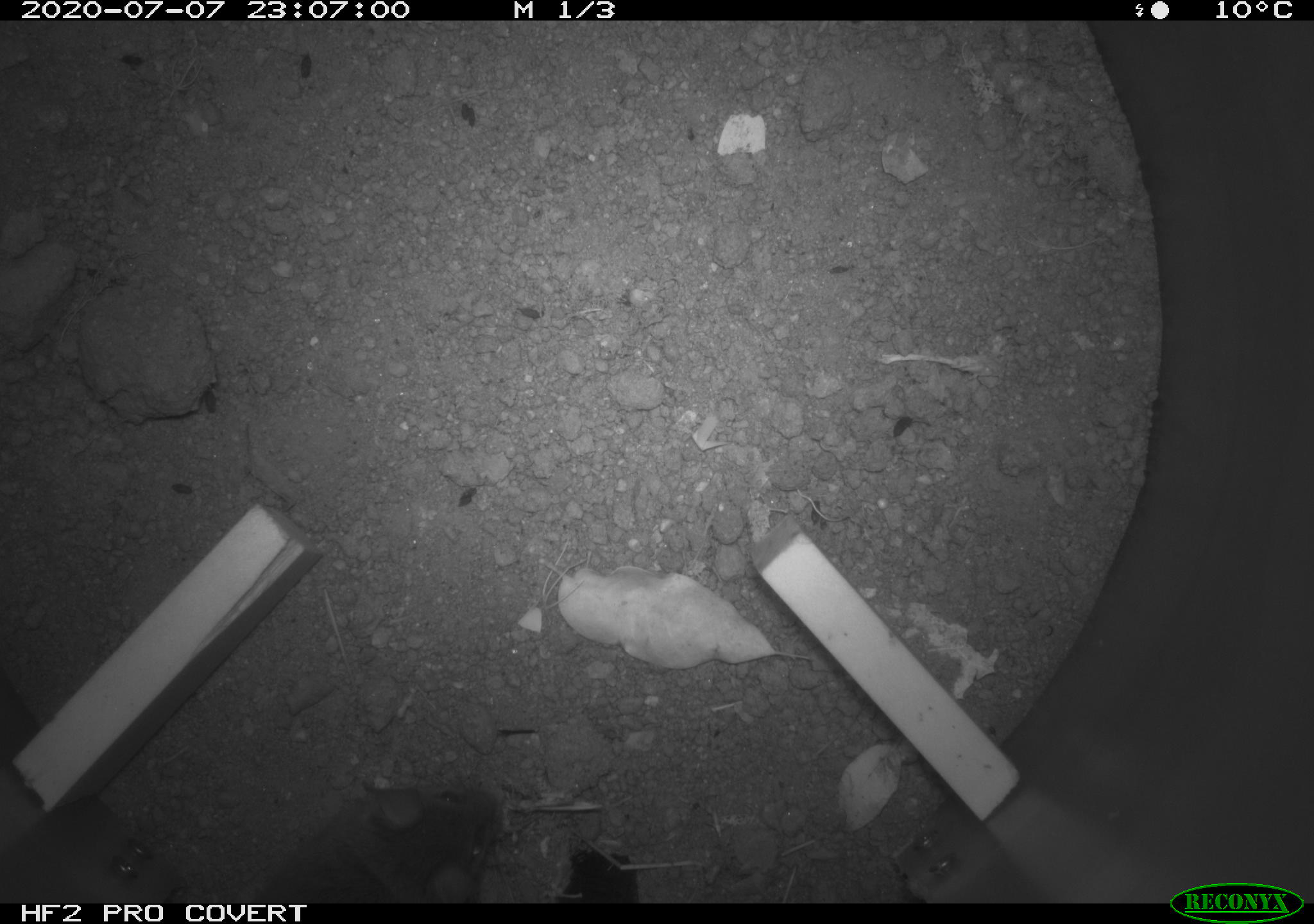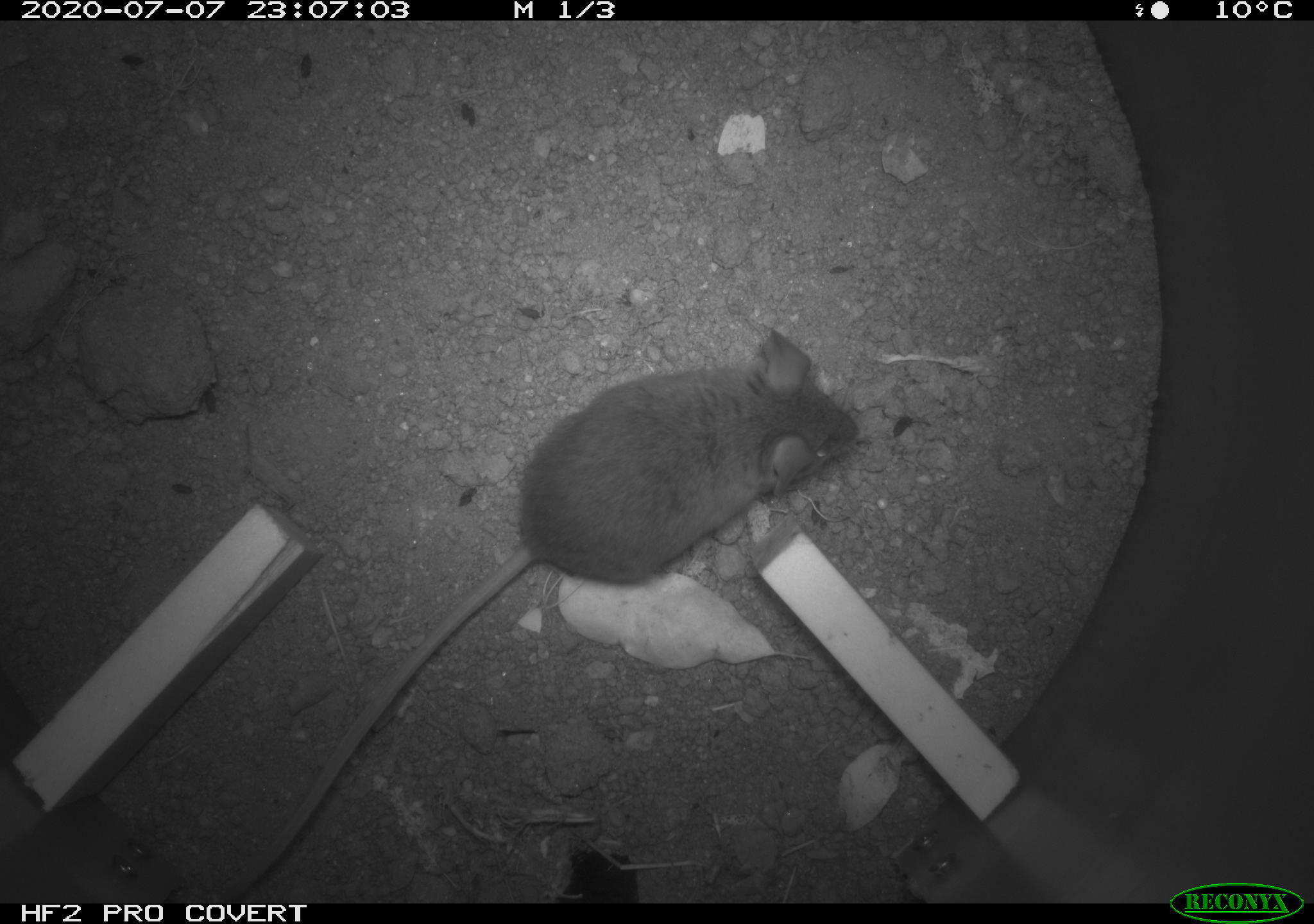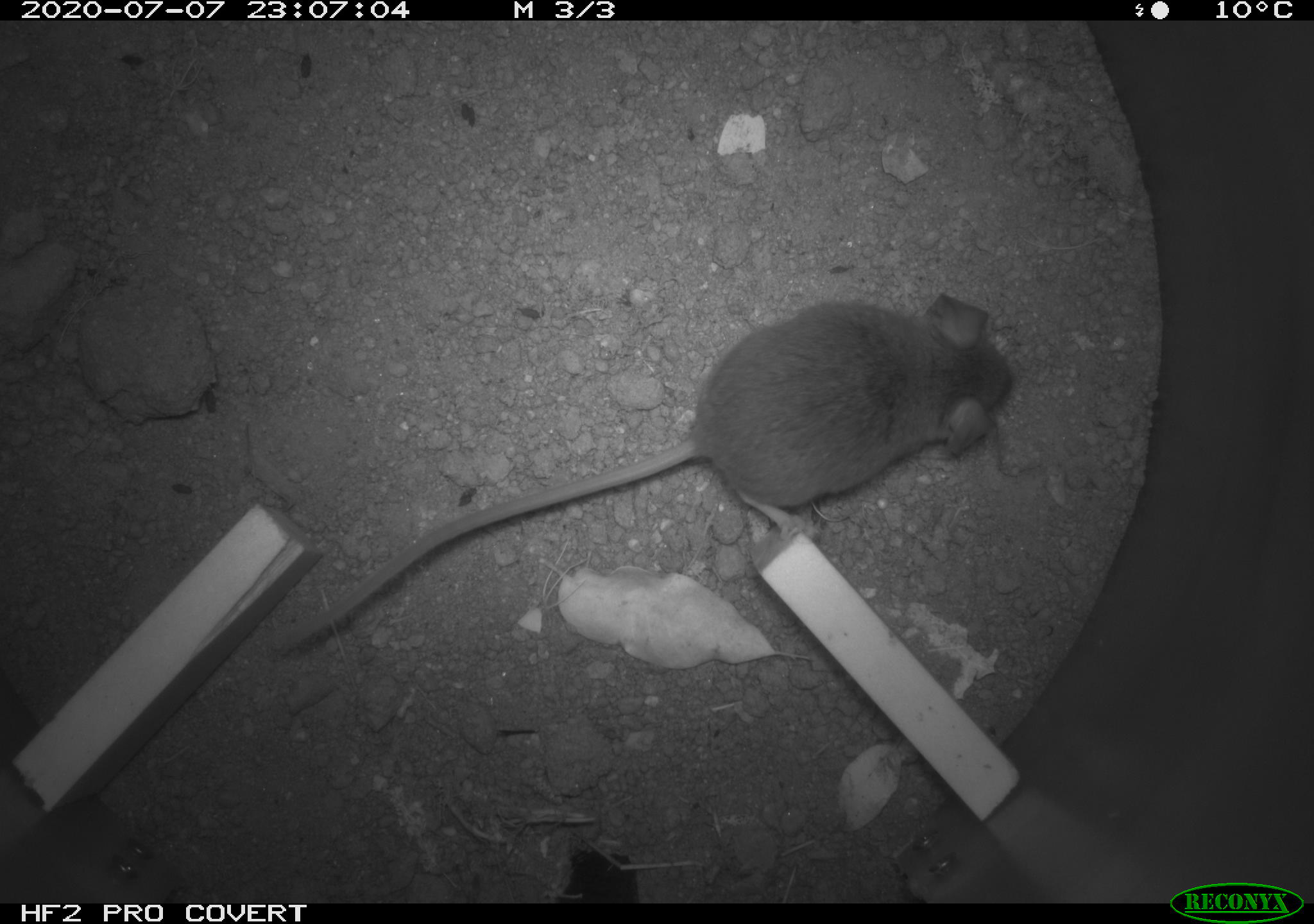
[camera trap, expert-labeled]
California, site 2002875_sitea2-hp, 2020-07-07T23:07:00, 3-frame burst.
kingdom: Animalia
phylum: Chordata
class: Mammalia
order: Rodentia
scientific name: Rodentia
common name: rodent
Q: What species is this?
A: Rodent (Rodentia).